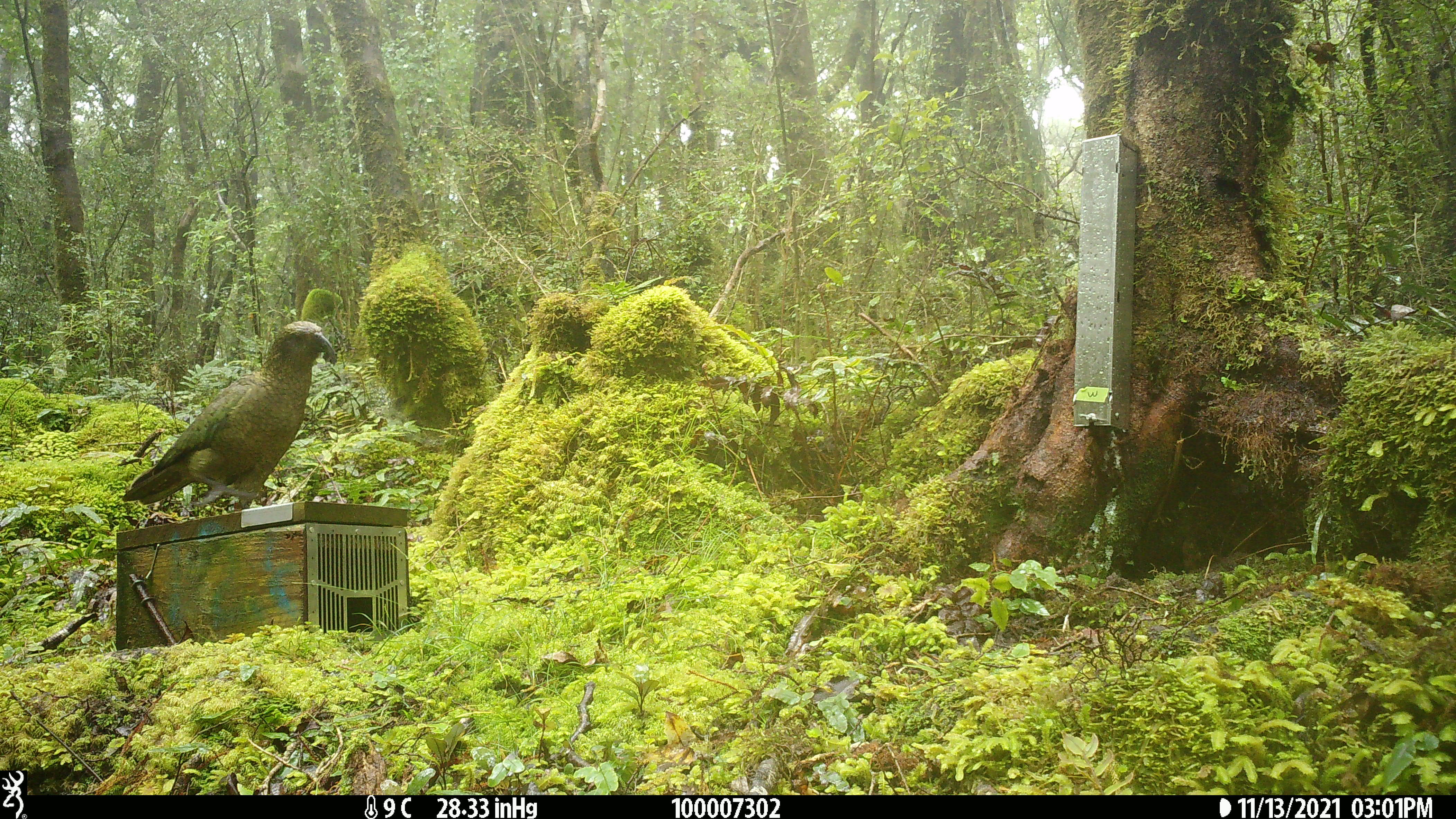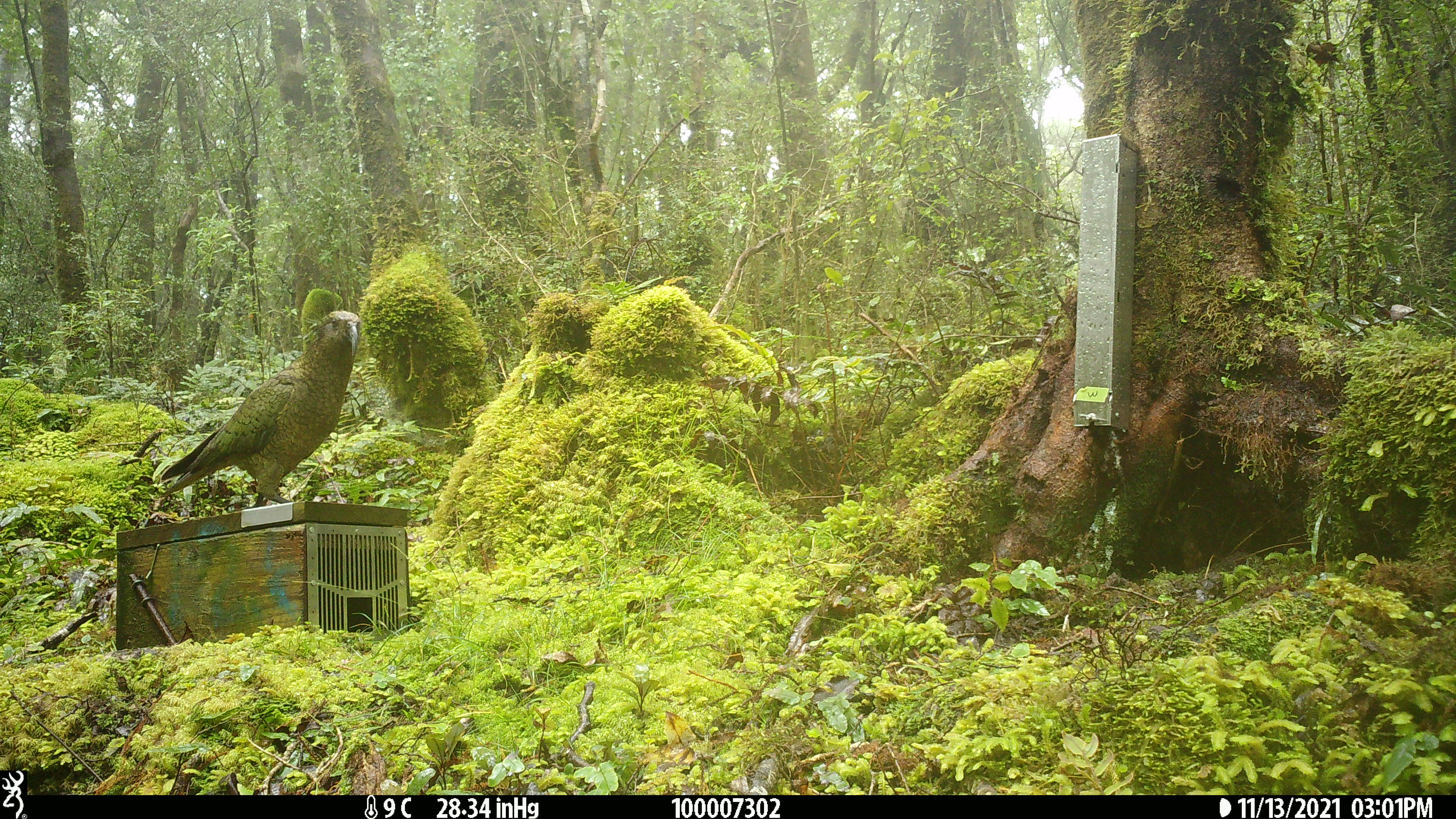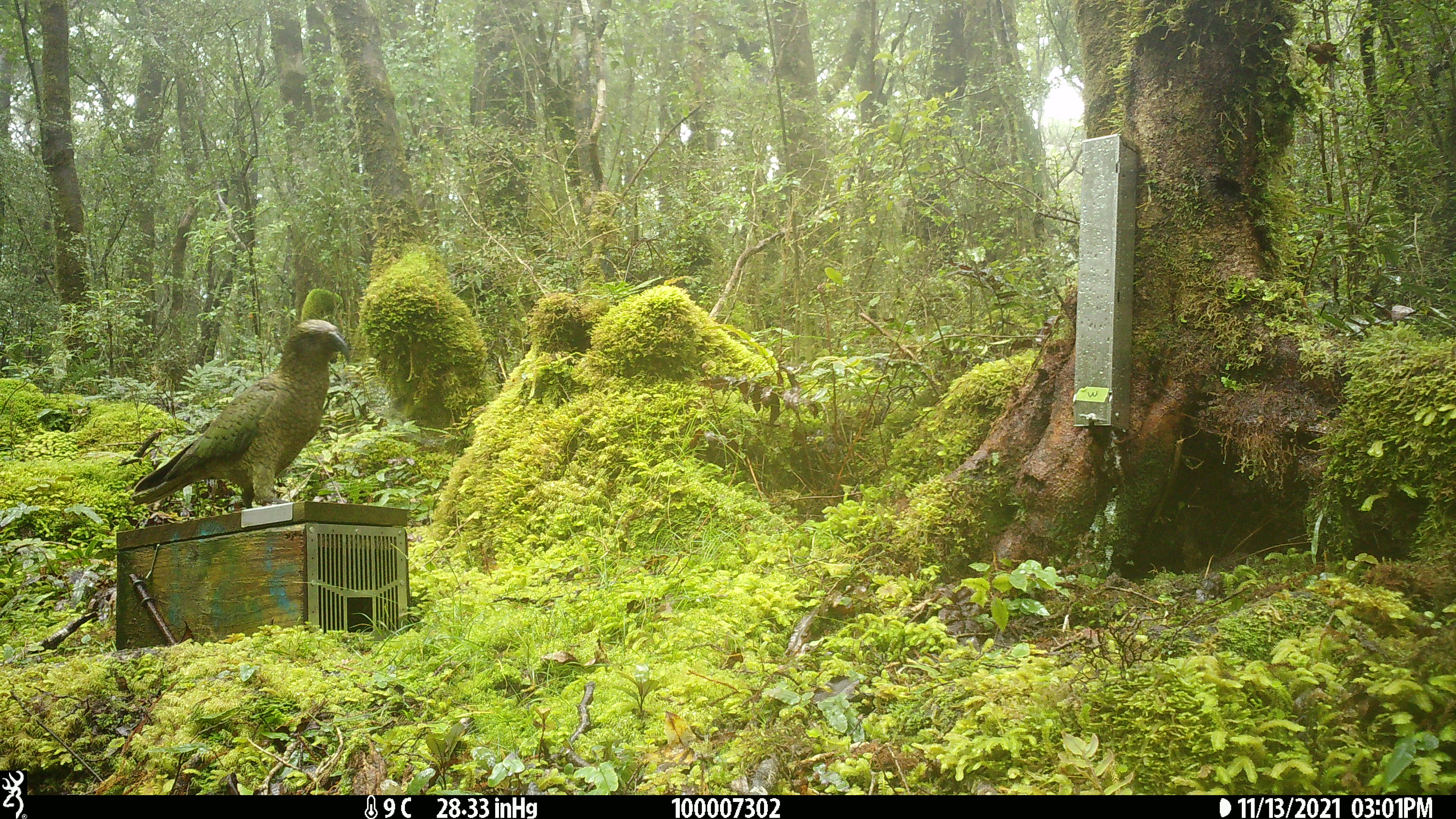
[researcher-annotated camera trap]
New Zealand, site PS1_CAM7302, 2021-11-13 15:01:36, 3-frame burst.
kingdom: Animalia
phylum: Chordata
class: Aves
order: Psittaciformes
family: Strigopidae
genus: Nestor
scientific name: Nestor notabilis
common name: kea